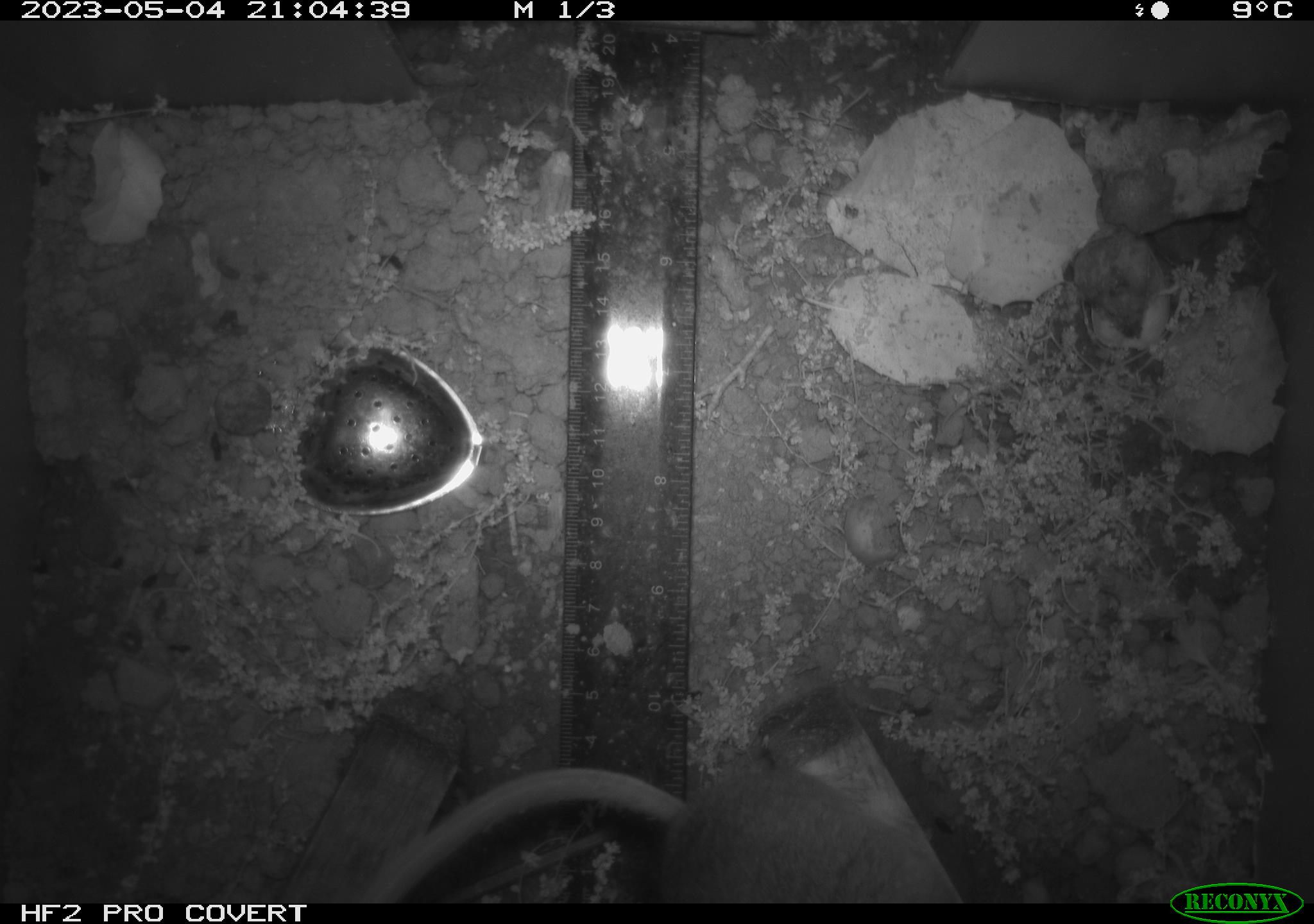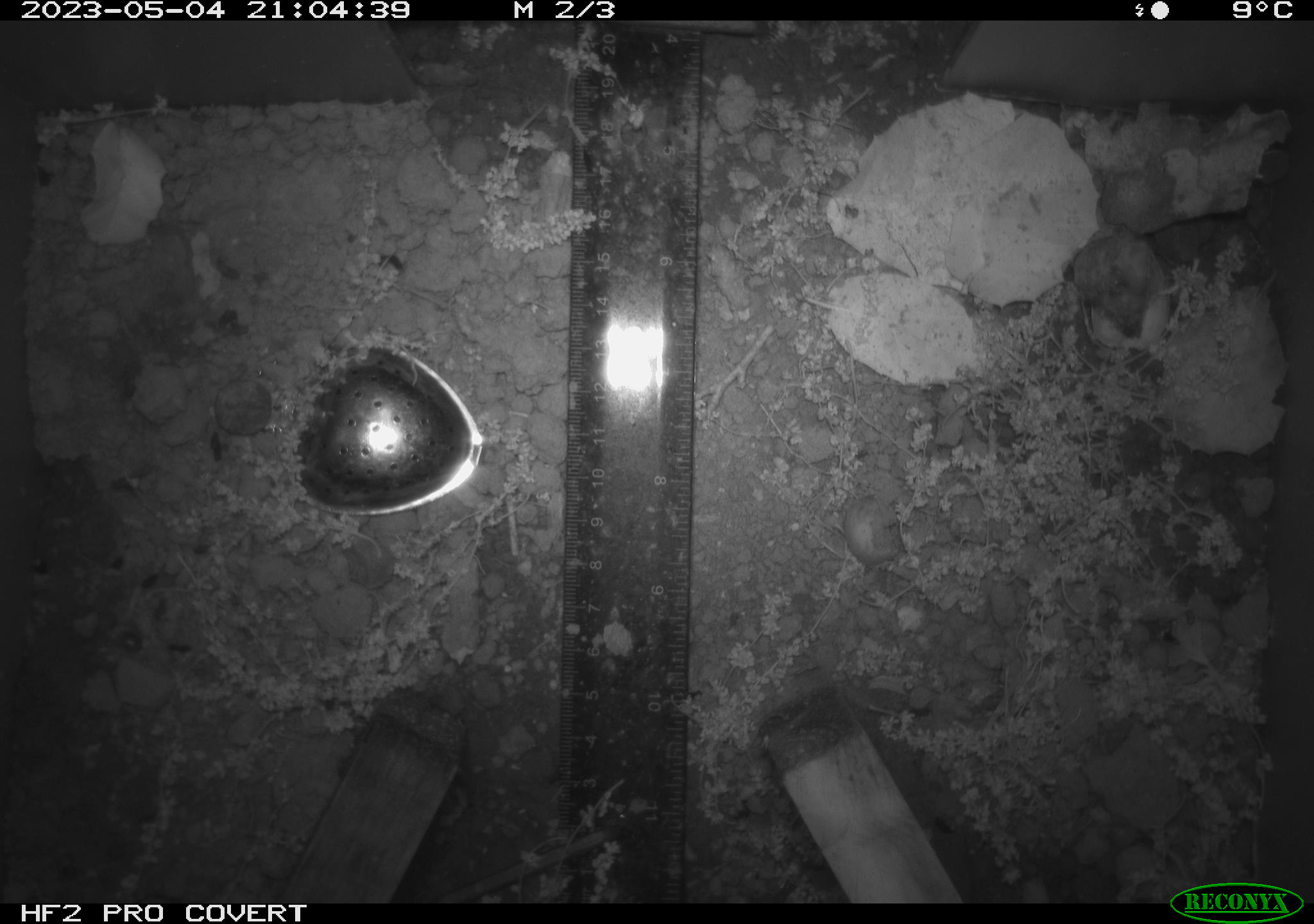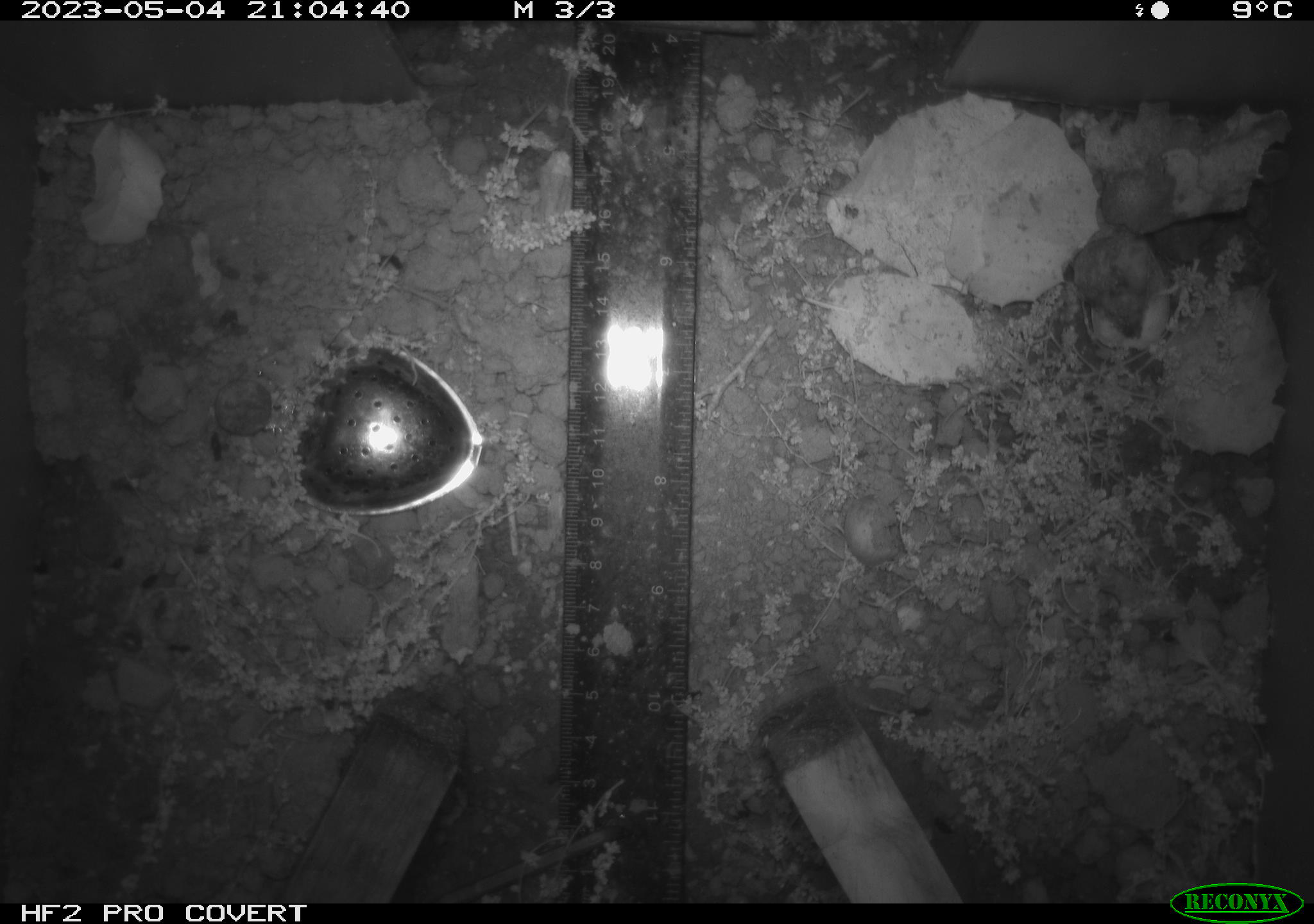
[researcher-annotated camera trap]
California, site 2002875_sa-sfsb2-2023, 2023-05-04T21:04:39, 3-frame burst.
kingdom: Animalia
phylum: Chordata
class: Mammalia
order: Rodentia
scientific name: Rodentia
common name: mouse species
Mouse species (Rodentia).